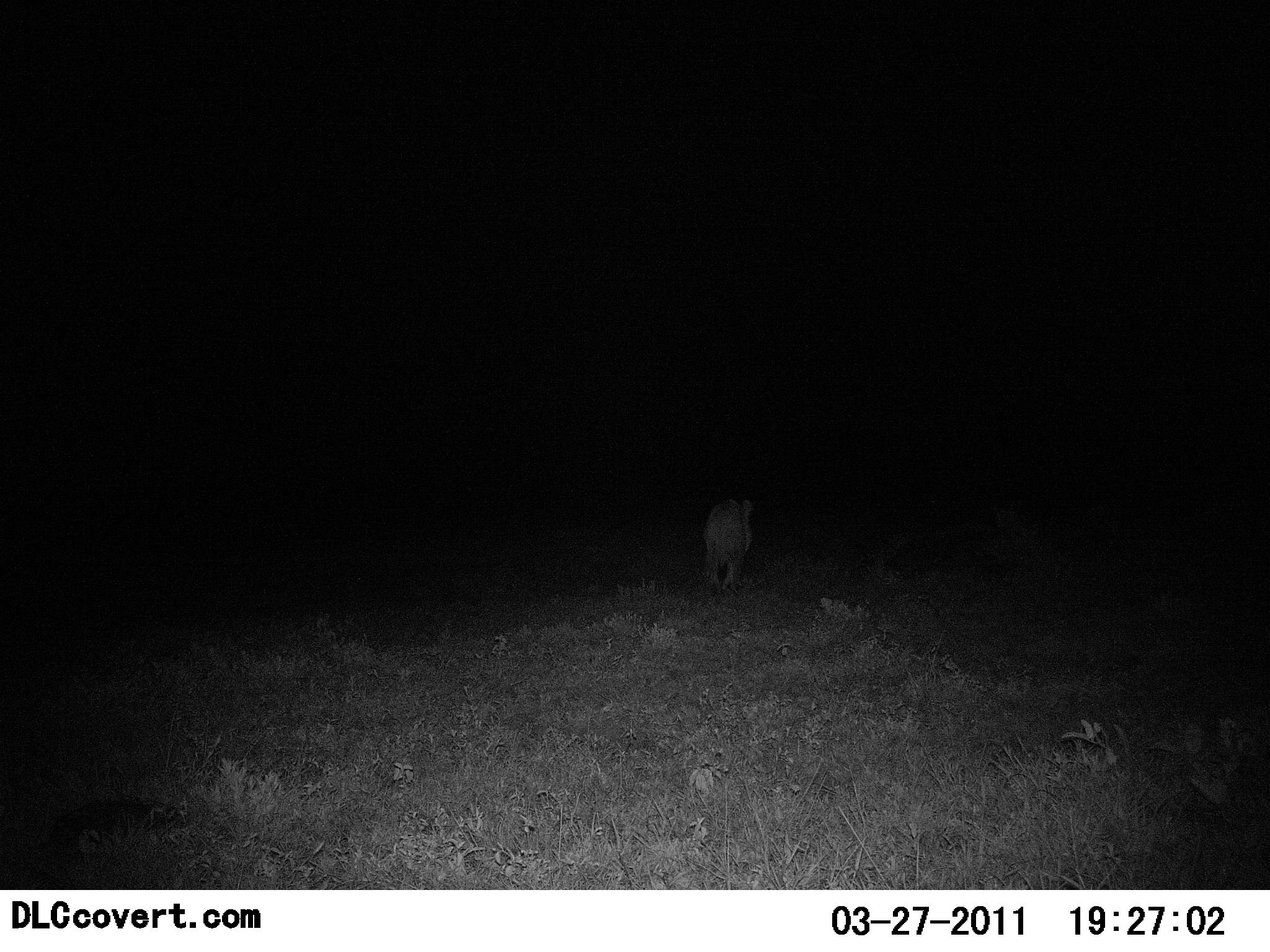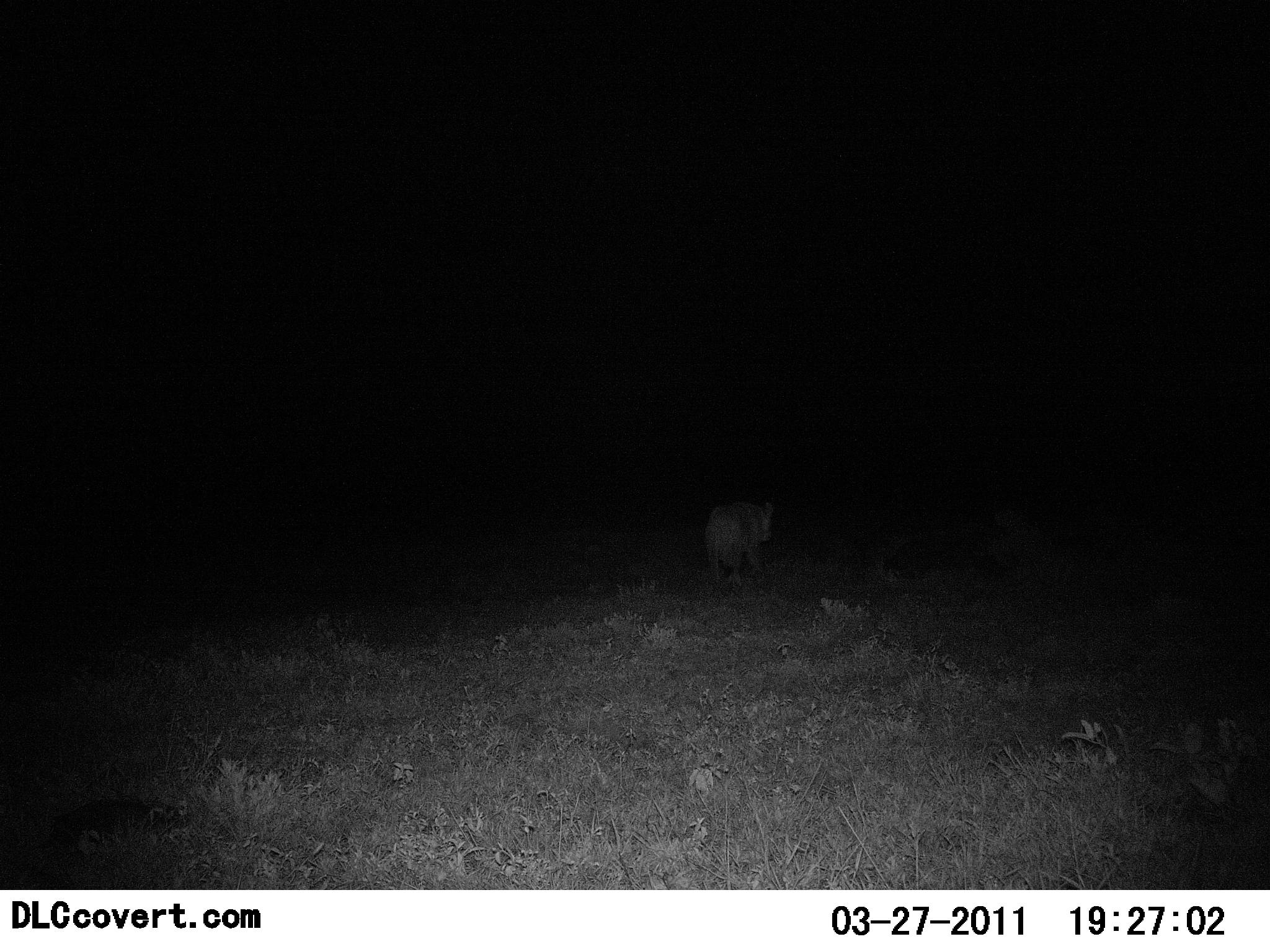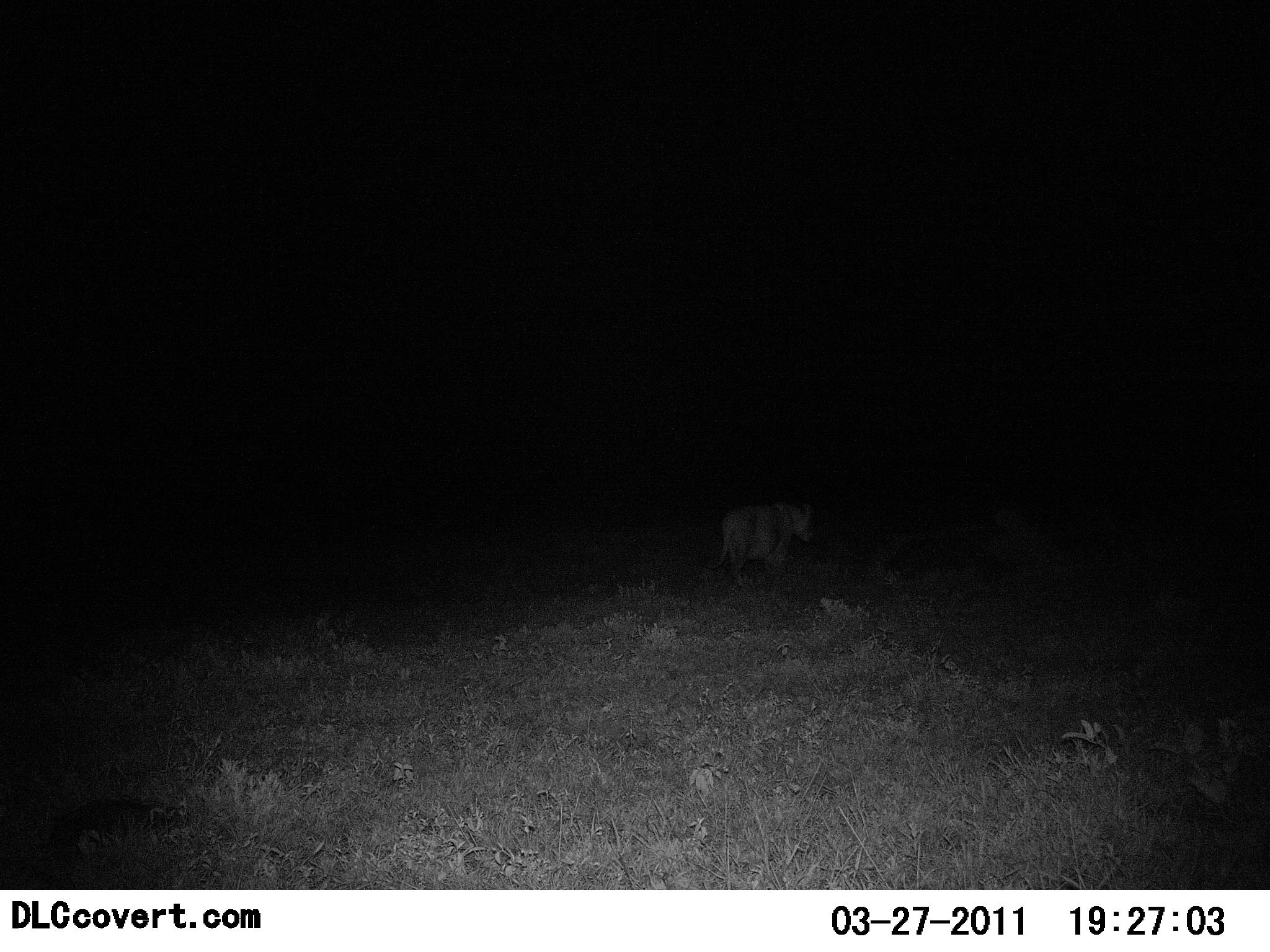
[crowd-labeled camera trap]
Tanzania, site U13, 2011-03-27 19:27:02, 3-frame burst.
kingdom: Animalia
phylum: Chordata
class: Mammalia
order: Carnivora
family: Felidae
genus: Panthera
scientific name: Panthera leo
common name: lion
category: lionfemale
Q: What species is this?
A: Lionfemale (lion) (Panthera leo).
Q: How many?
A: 1.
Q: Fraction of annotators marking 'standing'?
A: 0%.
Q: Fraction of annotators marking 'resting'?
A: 0%.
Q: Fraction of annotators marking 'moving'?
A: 100%.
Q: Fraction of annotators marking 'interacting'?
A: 0%.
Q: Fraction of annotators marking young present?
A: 0%.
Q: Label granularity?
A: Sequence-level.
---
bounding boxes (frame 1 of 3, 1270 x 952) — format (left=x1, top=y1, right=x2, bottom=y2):
animal: (left=700, top=498, right=758, bottom=595)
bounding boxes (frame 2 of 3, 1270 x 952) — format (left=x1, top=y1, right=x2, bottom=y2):
animal: (left=705, top=499, right=777, bottom=584)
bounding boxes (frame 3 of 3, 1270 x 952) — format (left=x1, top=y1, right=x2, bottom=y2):
animal: (left=708, top=502, right=819, bottom=588)